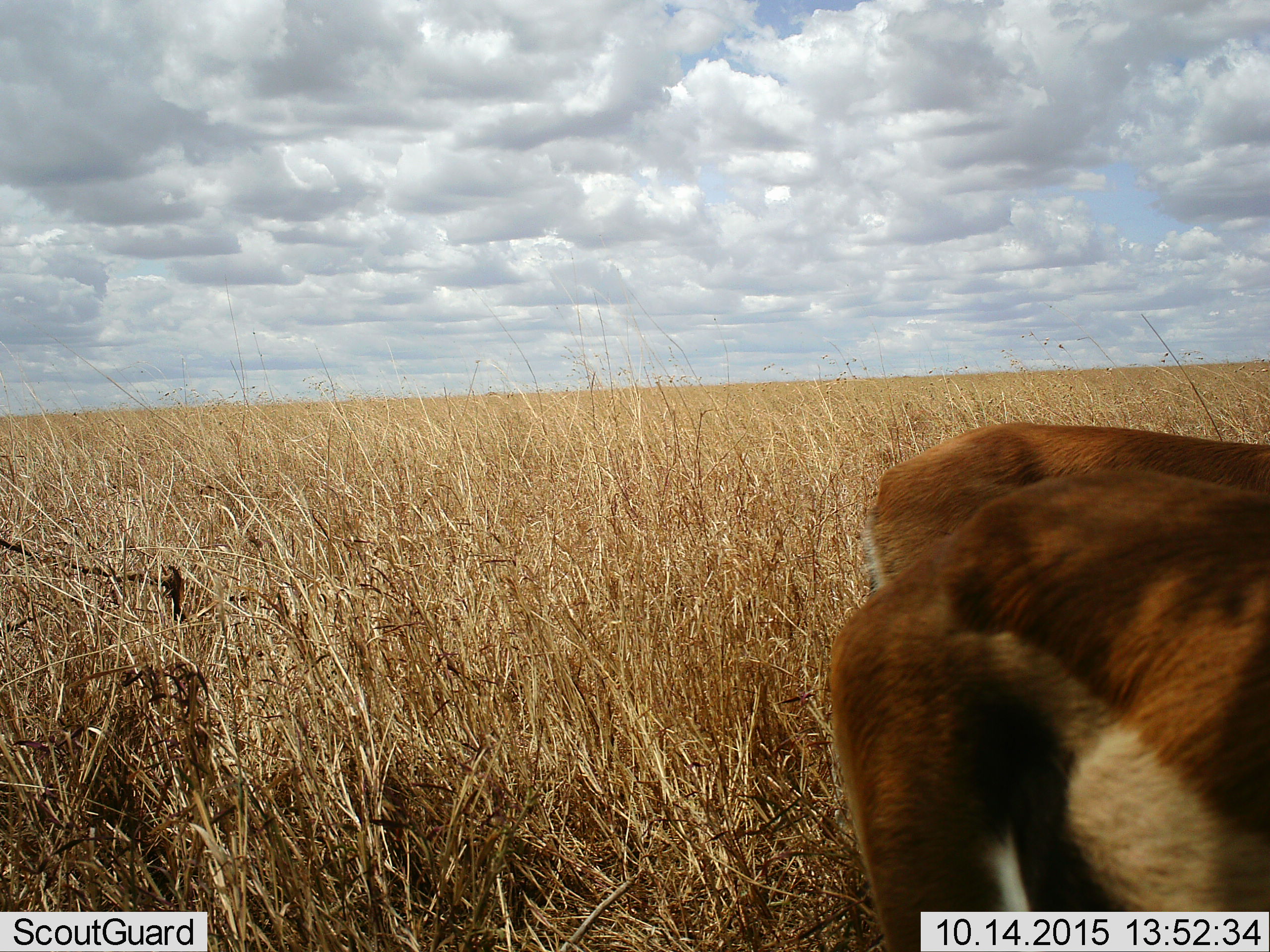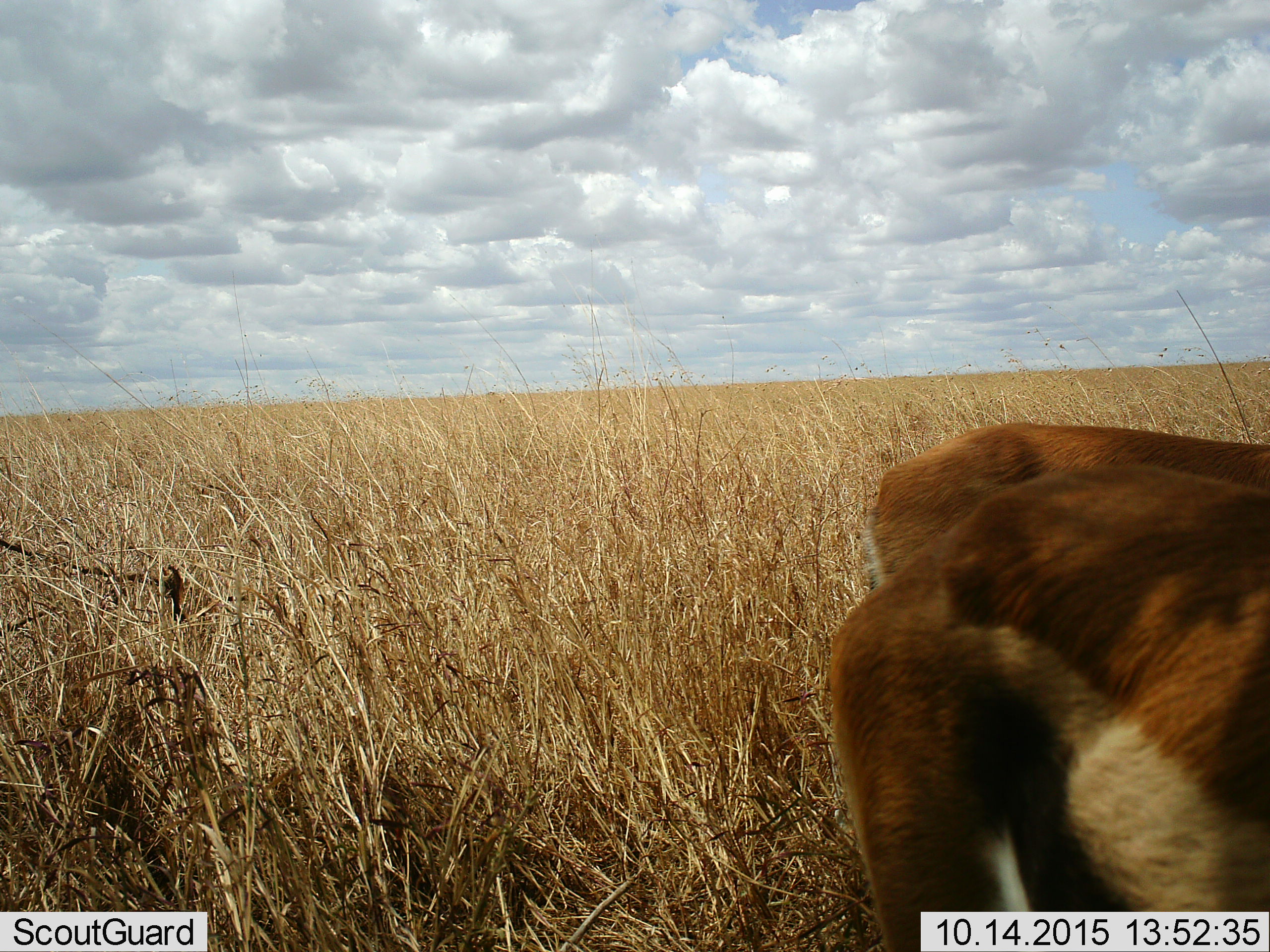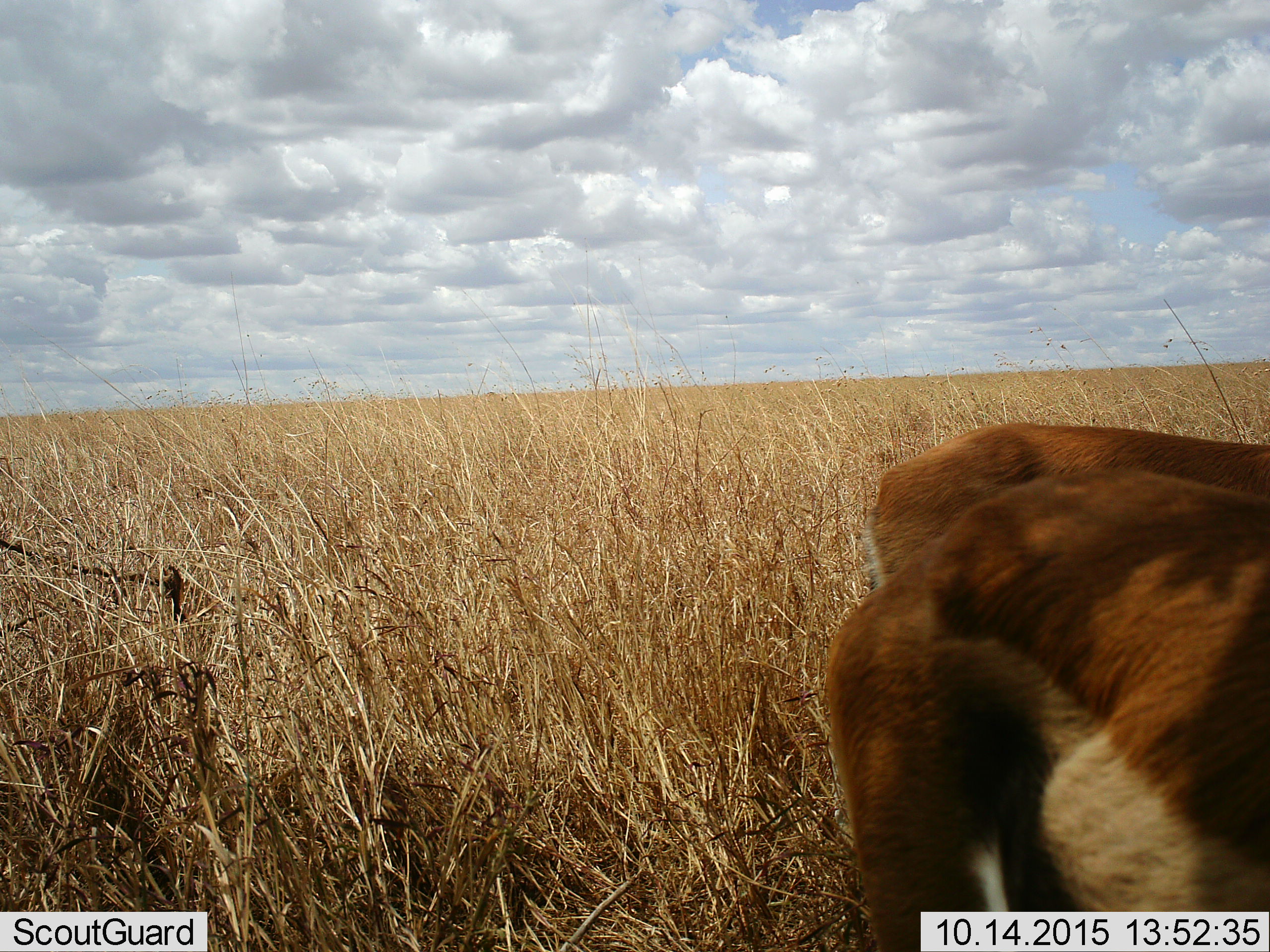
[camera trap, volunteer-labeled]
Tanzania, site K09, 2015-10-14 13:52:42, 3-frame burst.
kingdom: Animalia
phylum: Chordata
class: Mammalia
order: Artiodactyla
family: Bovidae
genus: Eudorcas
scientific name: Eudorcas thomsonii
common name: thomson's gazelle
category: gazellethomsons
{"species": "gazellethomsons (thomson's gazelle) (Eudorcas thomsonii)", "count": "2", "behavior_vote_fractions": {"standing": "100%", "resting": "0%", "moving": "0%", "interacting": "0%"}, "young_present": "0%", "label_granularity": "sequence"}